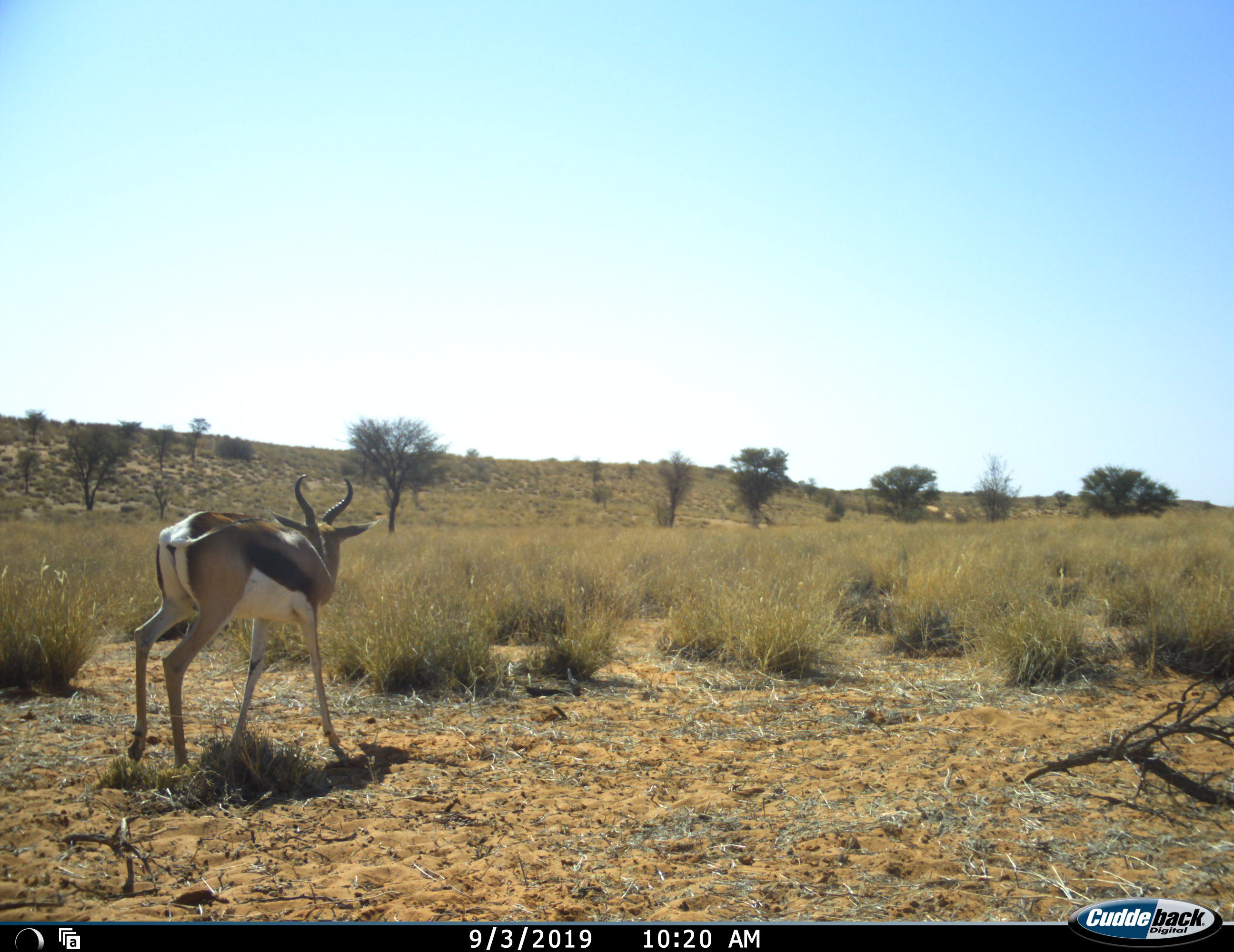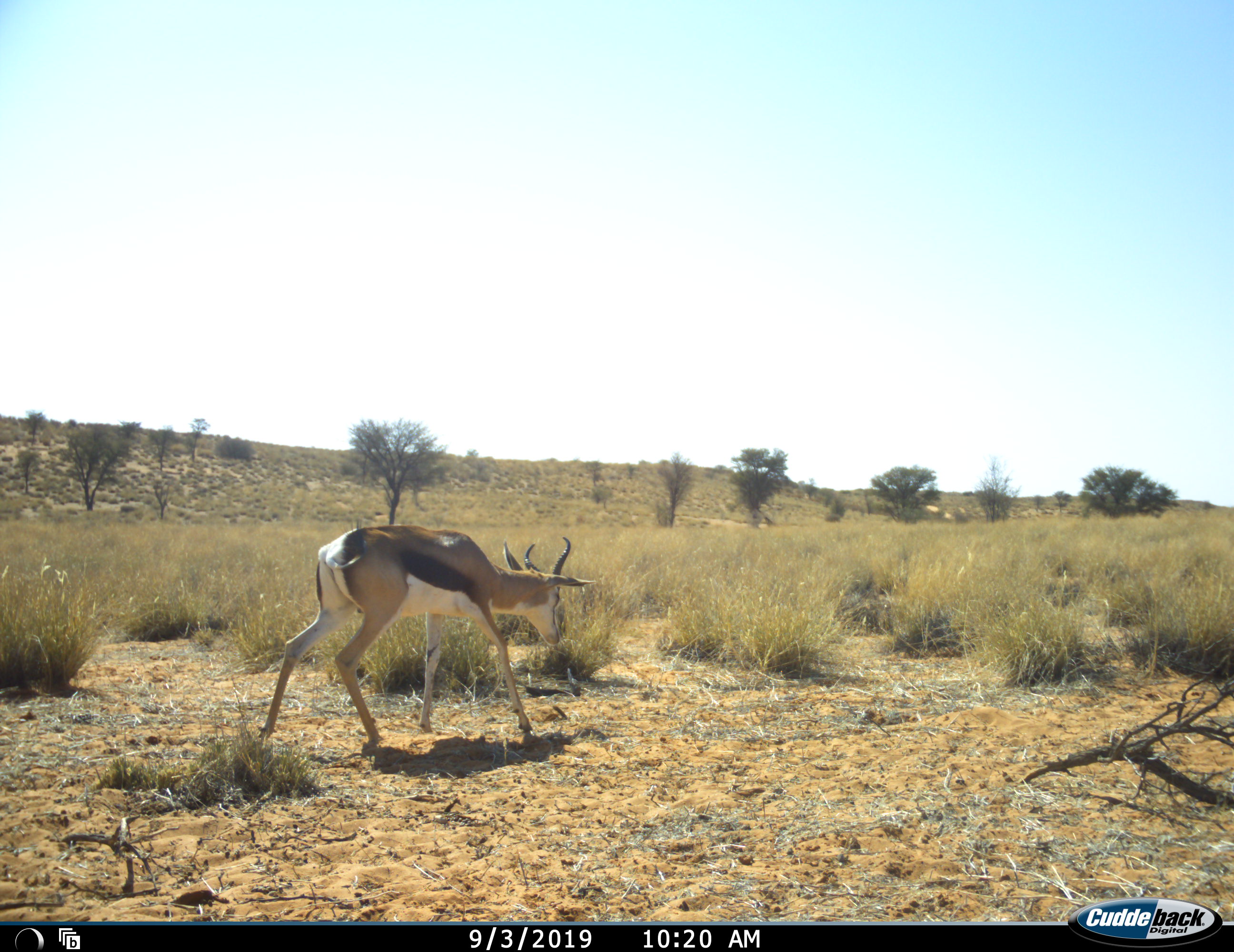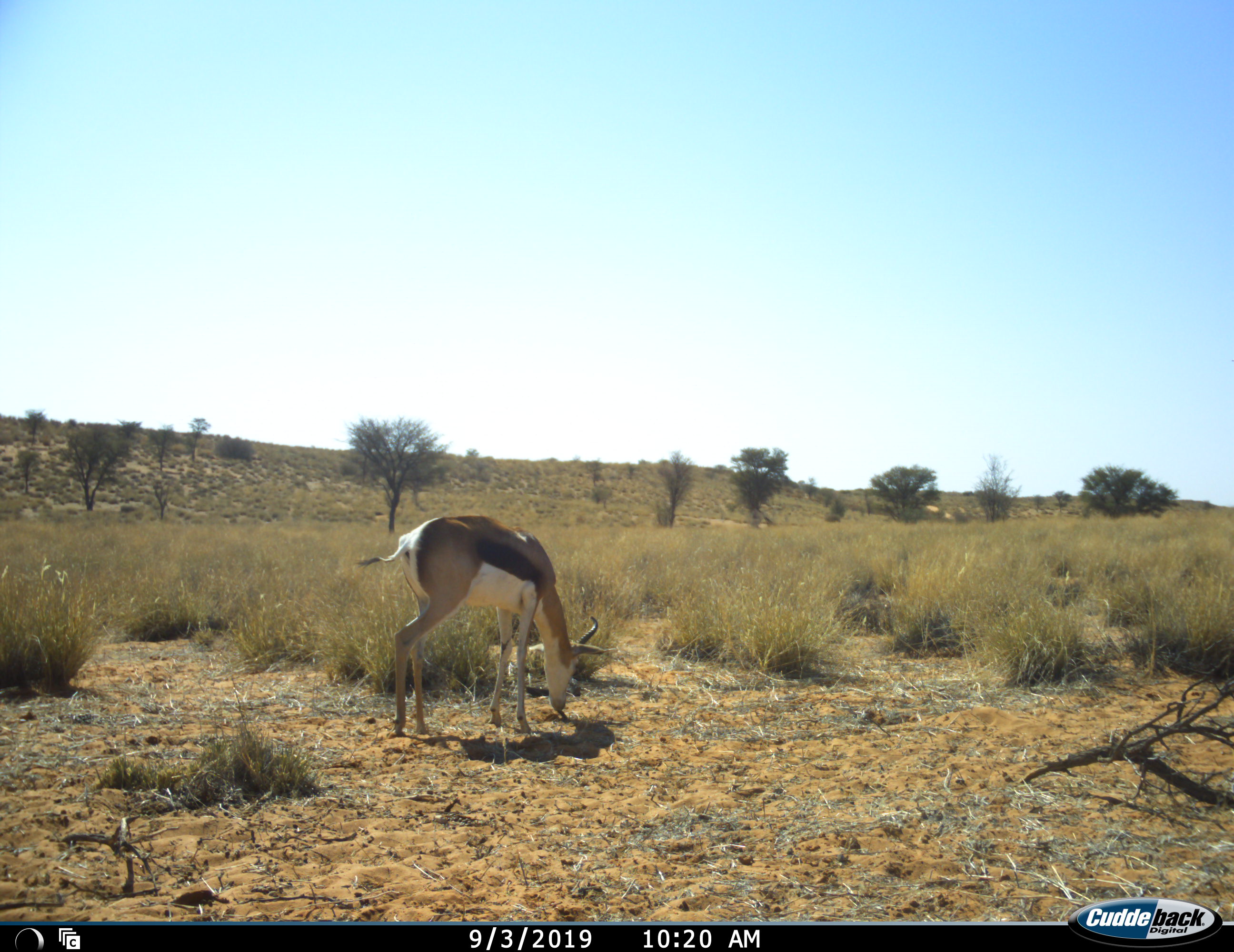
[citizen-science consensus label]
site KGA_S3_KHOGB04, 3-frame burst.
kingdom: Animalia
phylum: Chordata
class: Mammalia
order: Artiodactyla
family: Bovidae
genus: Antidorcas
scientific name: Antidorcas marsupialis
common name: springbok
Springbok (Antidorcas marsupialis), count 1. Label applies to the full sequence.